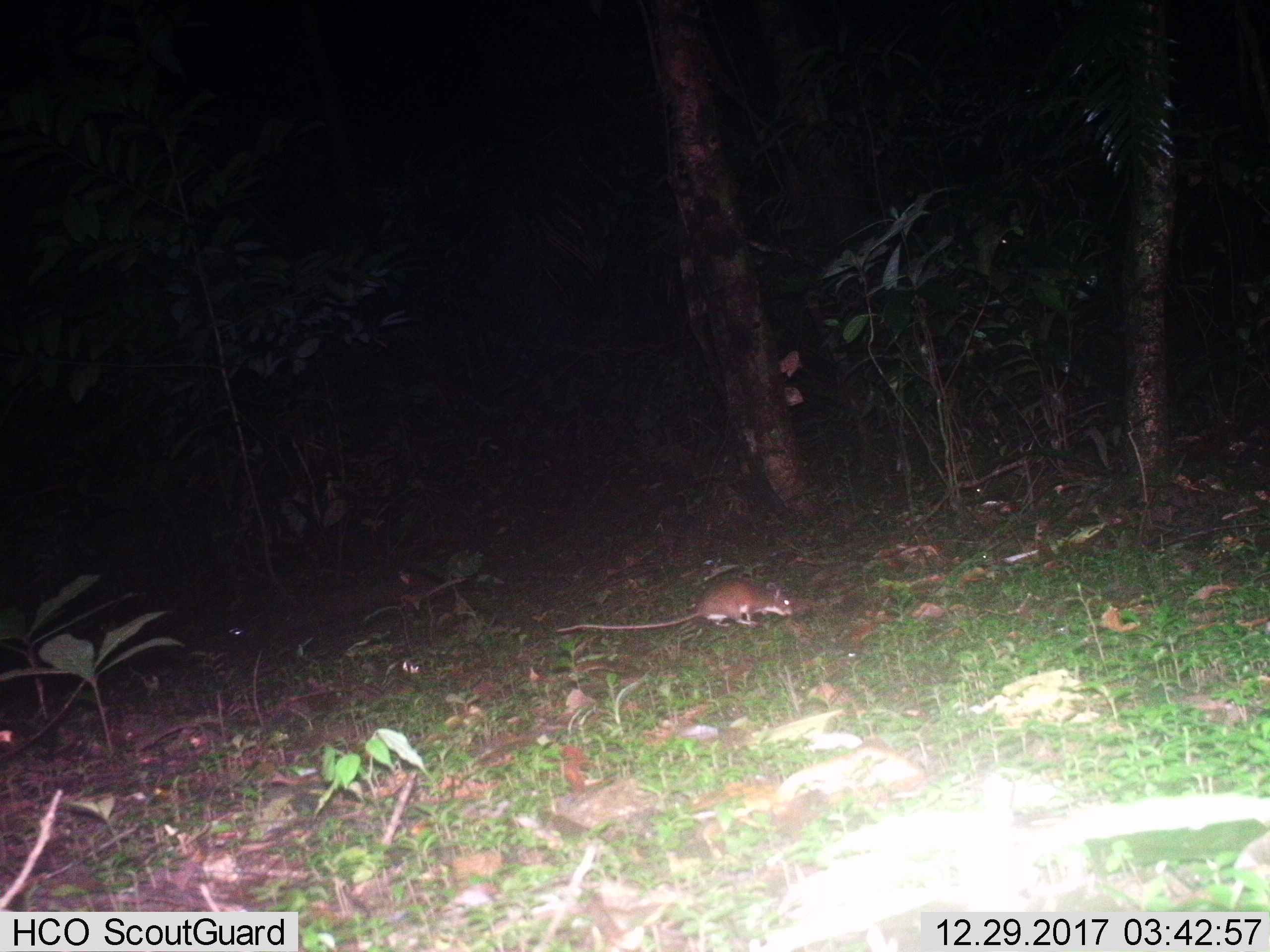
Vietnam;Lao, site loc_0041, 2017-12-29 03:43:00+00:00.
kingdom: Animalia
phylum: Chordata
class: Mammalia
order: Rodentia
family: Muridae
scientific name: Muridae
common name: old-world mice and rats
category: unidentified murid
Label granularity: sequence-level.